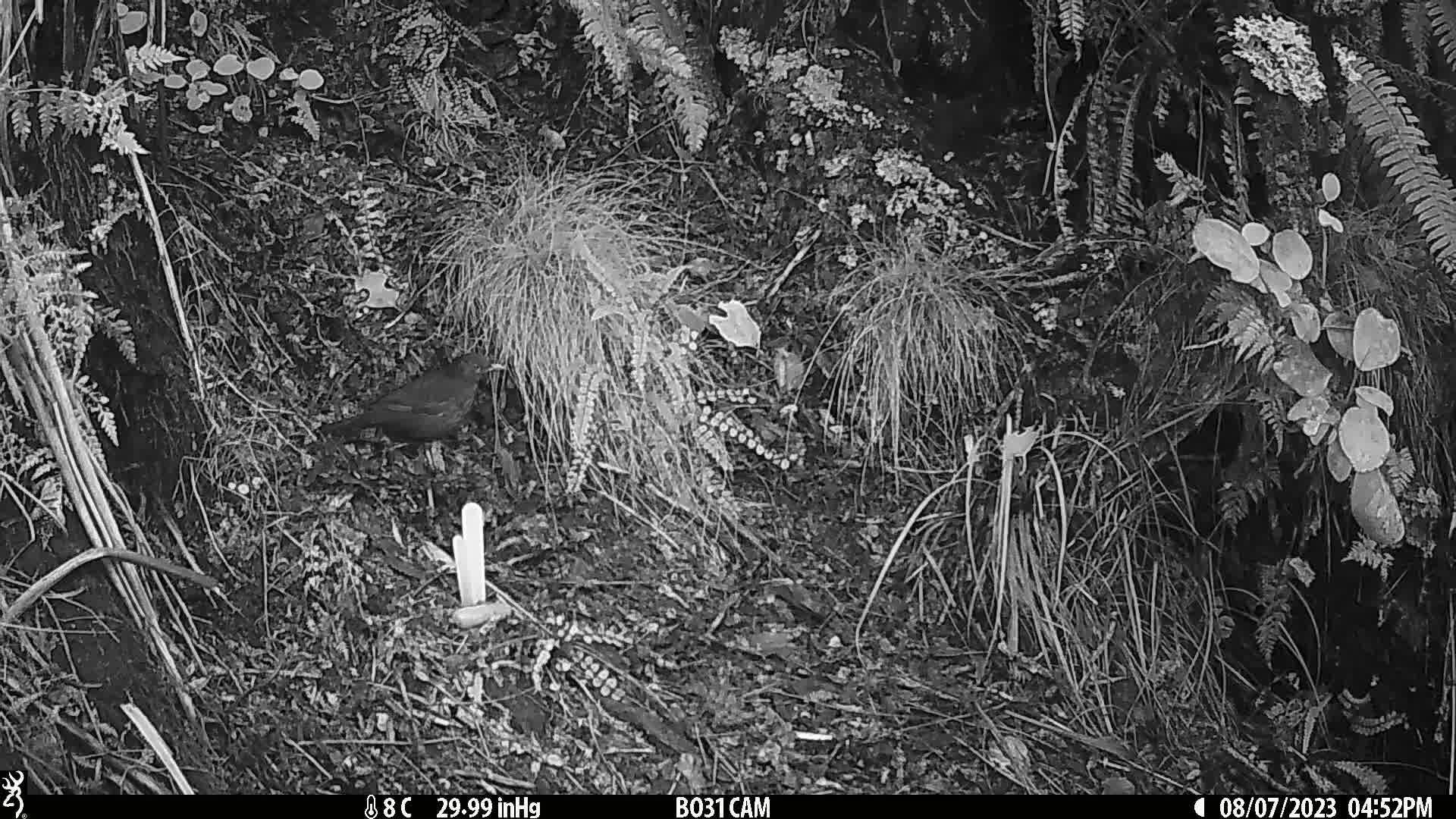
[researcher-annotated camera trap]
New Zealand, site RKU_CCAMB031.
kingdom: Animalia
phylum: Chordata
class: Aves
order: Passeriformes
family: Turdidae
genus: Turdus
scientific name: Turdus merula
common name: eurasian blackbird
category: blackbird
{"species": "blackbird (eurasian blackbird) (Turdus merula)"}